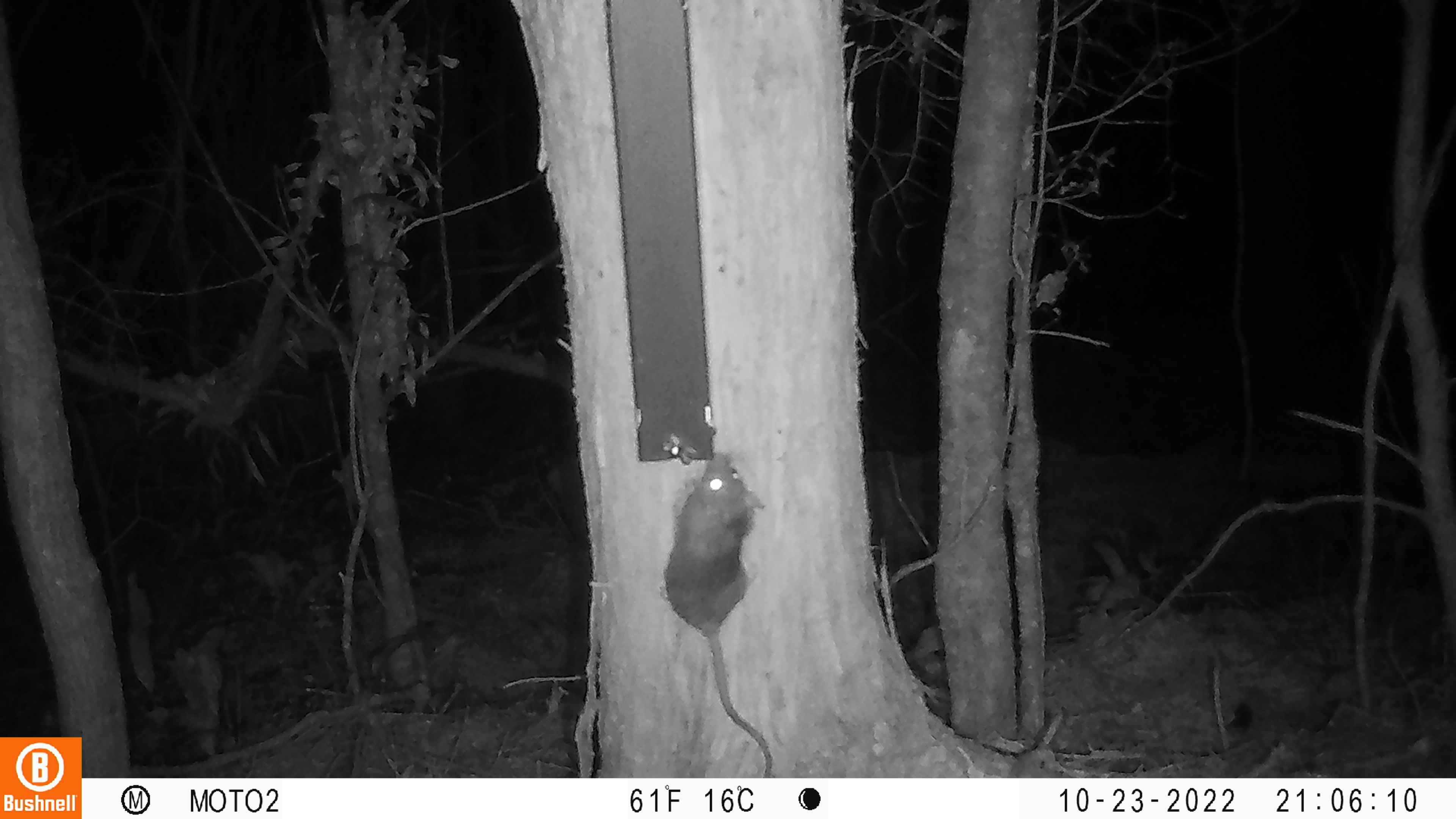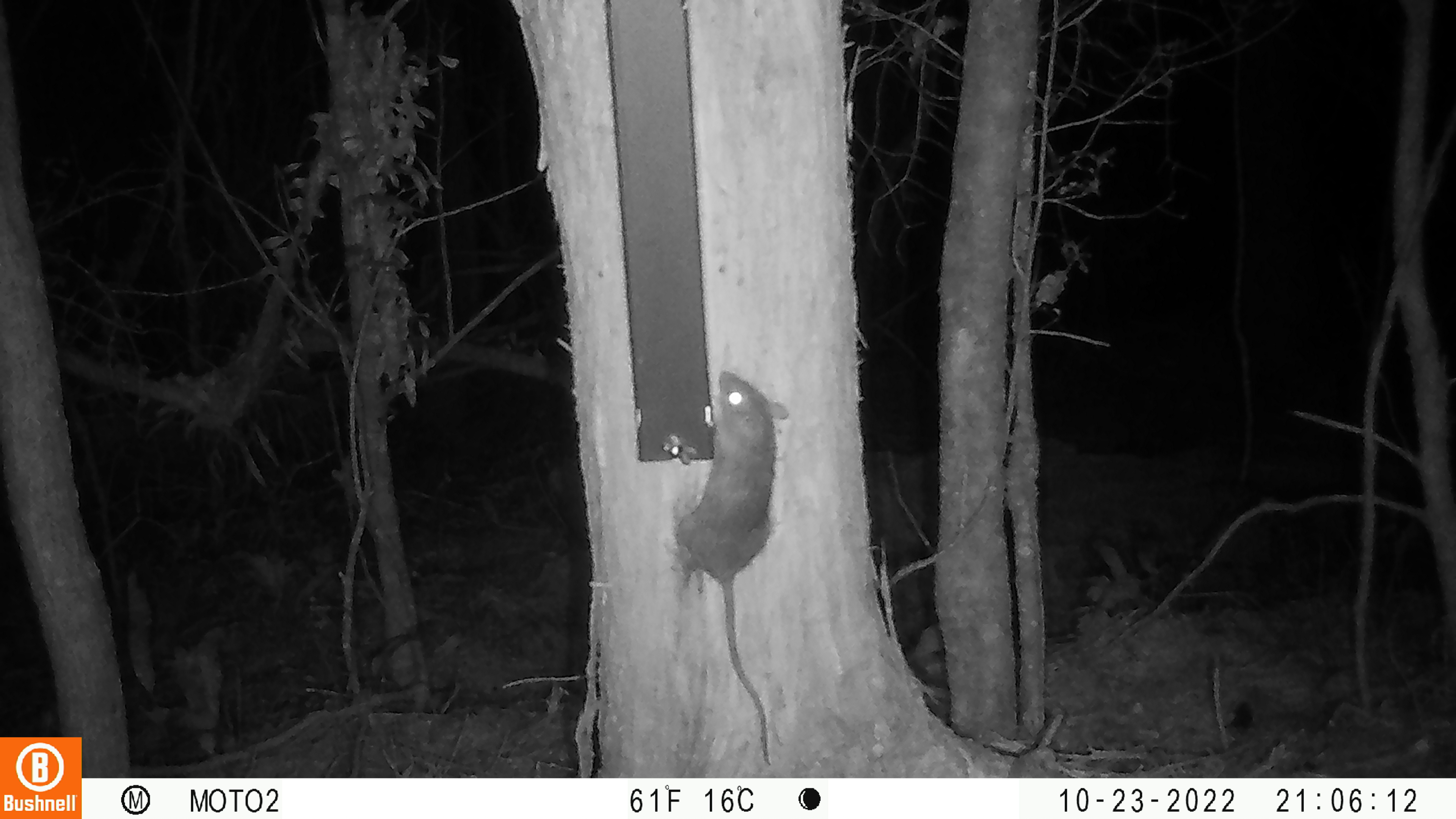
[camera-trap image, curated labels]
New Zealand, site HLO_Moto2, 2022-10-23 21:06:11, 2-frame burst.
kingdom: Animalia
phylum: Chordata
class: Mammalia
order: Rodentia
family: Muridae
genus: Rattus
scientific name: Rattus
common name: rat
Rat (Rattus).